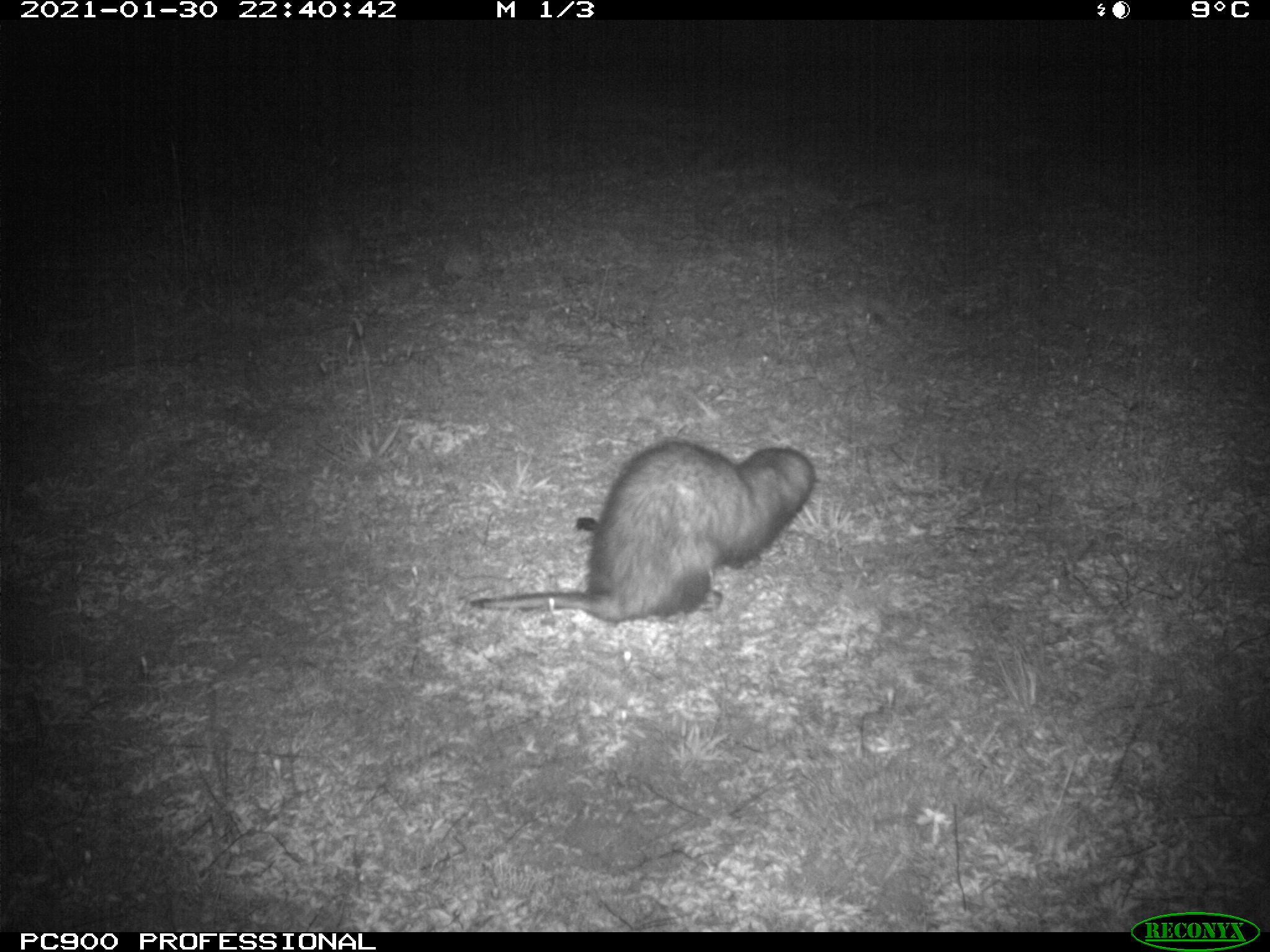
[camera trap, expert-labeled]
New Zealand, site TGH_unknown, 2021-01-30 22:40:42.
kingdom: Animalia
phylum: Chordata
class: Mammalia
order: Carnivora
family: Mustelidae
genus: Mustela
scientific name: Mustela furo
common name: ferret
Ferret (Mustela furo).